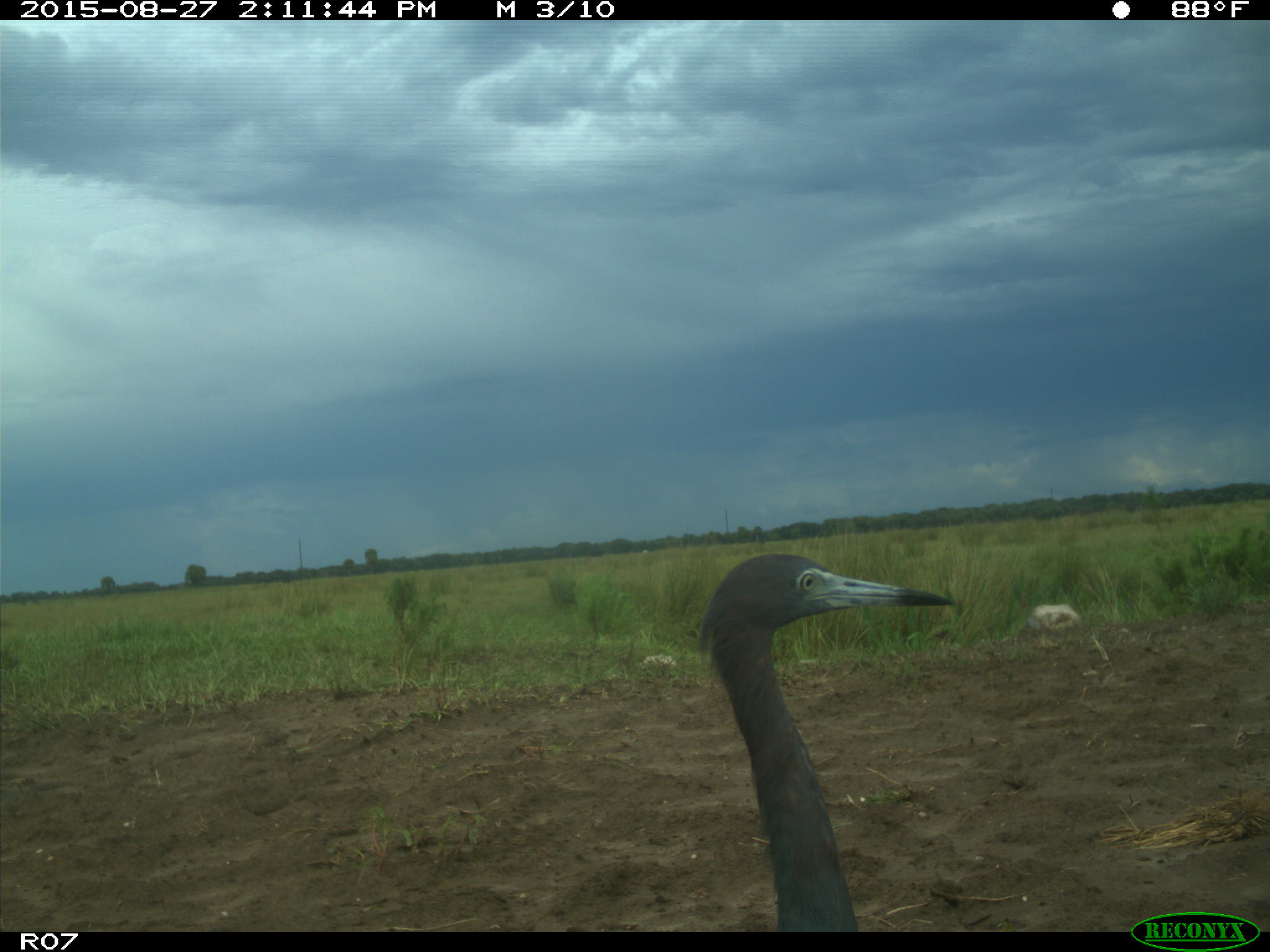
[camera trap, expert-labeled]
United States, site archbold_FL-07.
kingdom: Animalia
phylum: Chordata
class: Aves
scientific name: Aves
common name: birds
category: unidentified bird